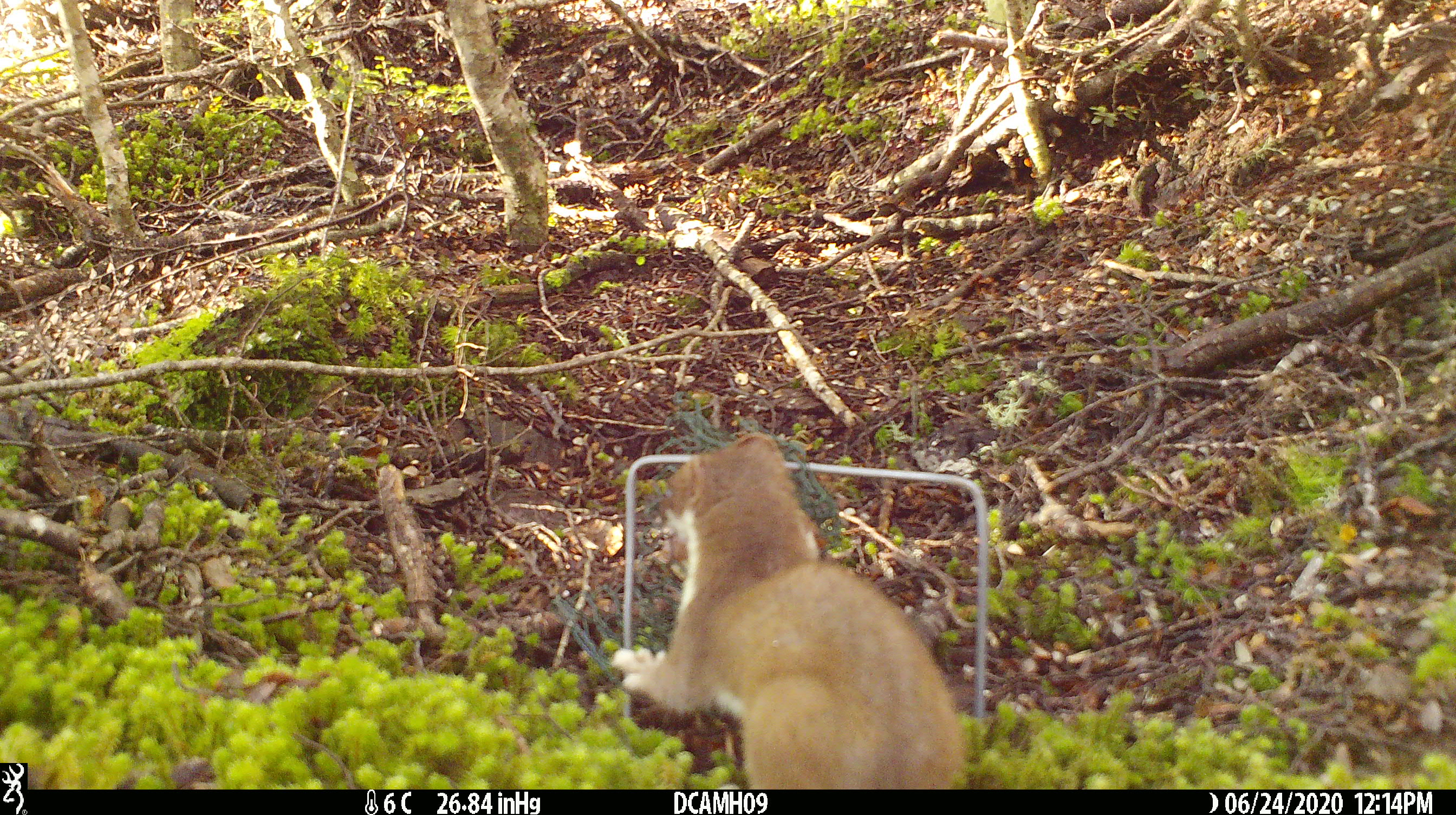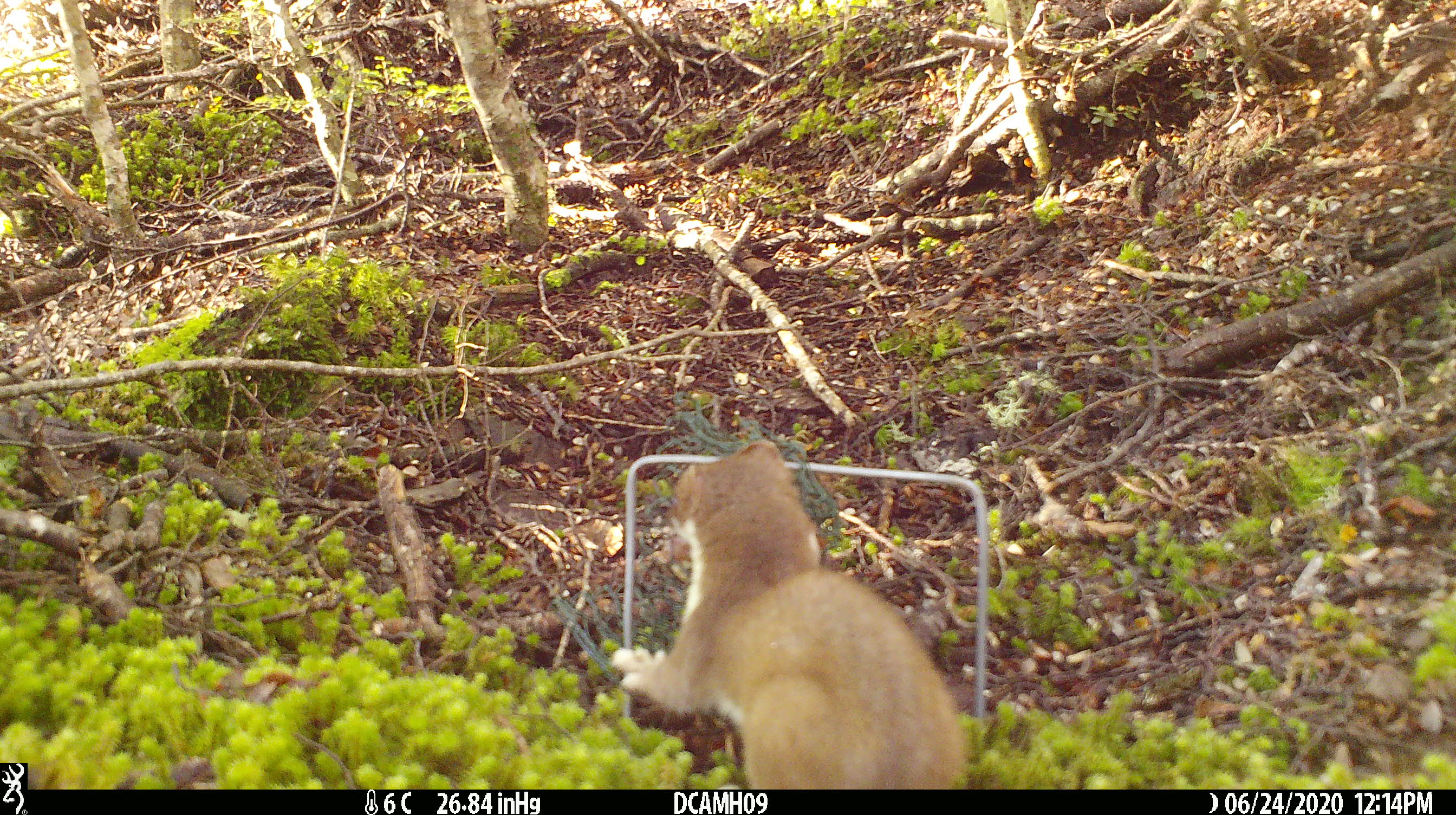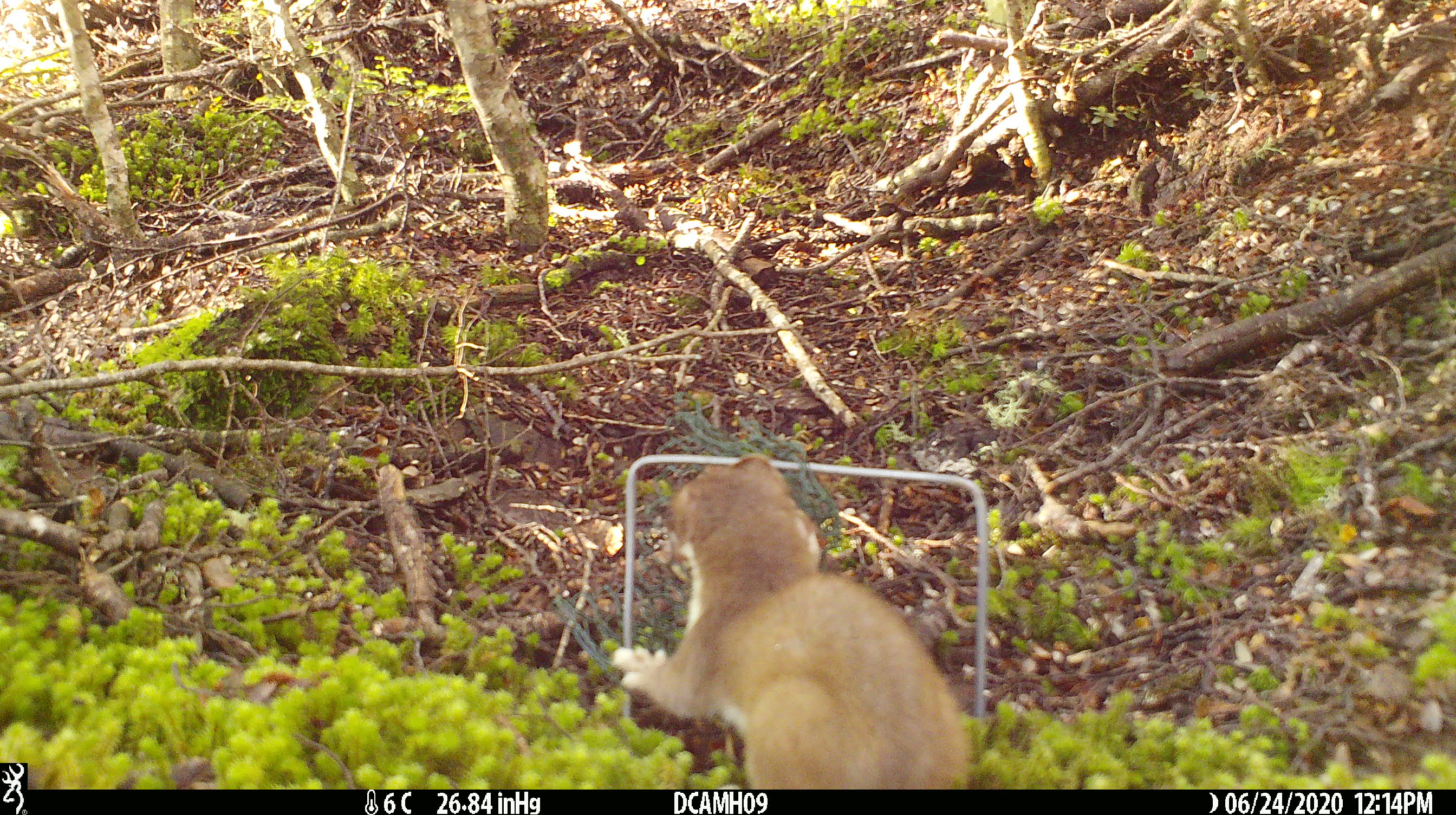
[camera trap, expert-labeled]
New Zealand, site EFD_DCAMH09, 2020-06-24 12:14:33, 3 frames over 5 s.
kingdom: Animalia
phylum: Chordata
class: Mammalia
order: Carnivora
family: Mustelidae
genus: Mustela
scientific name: Mustela erminea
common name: stoat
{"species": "stoat (Mustela erminea)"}